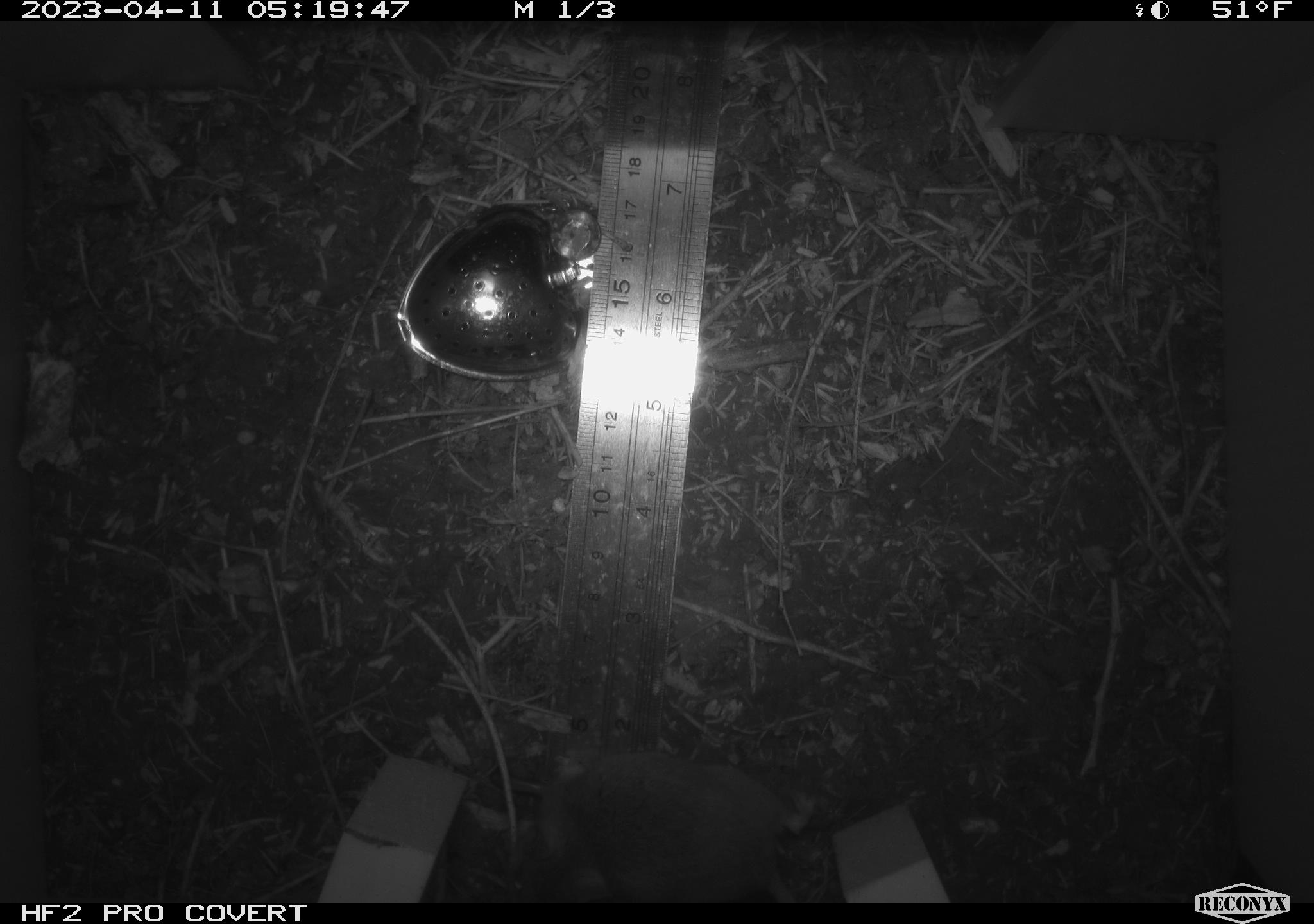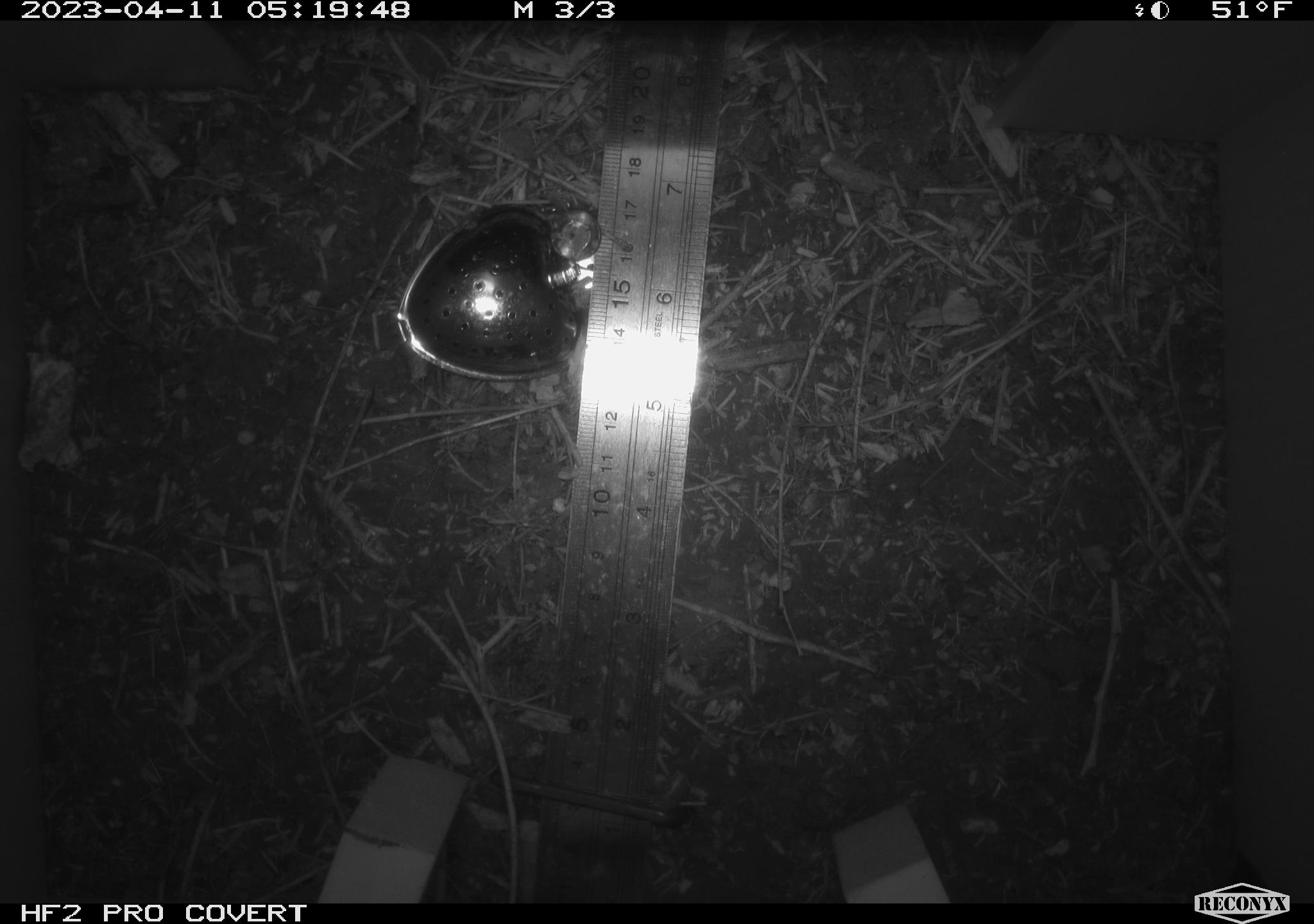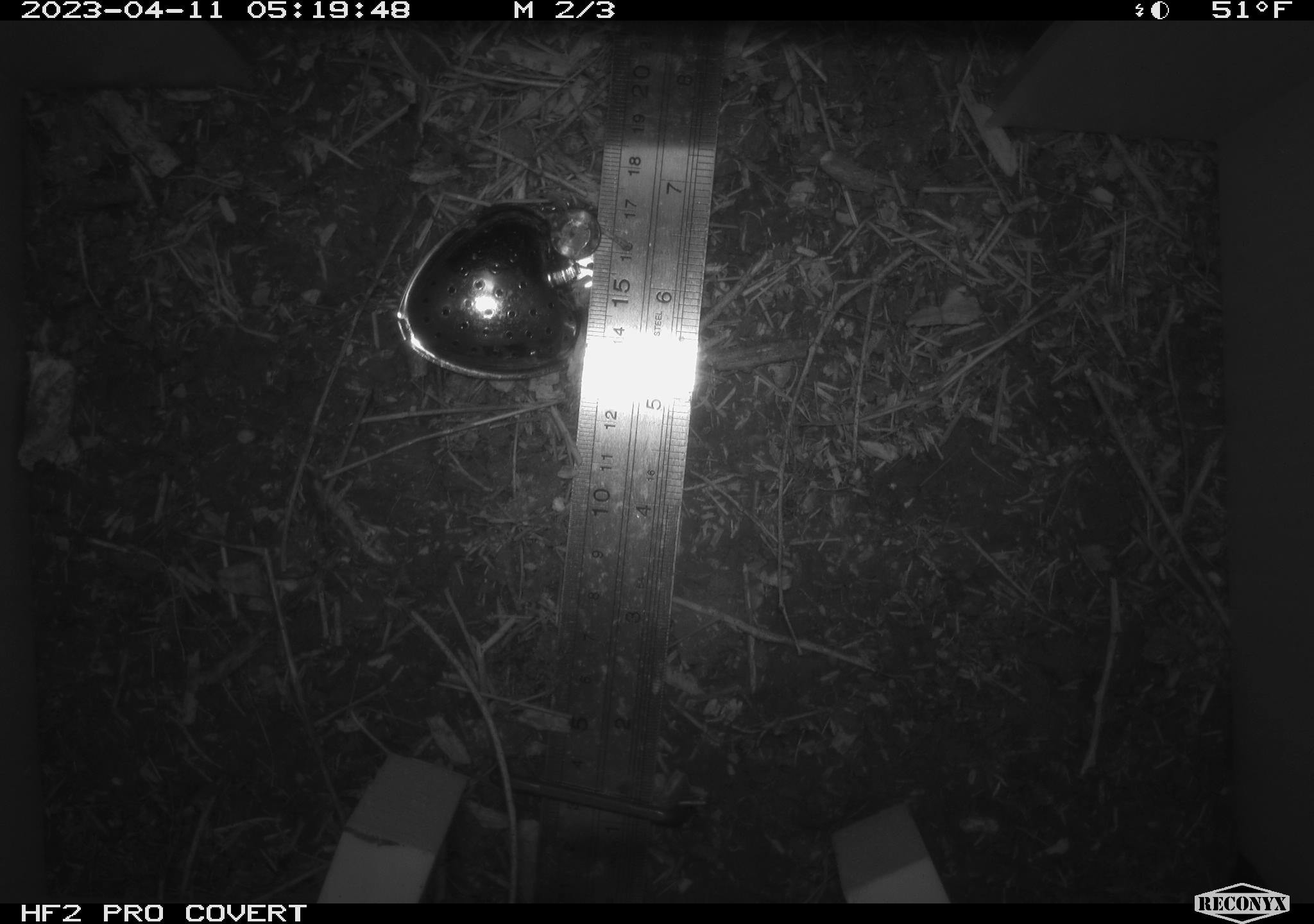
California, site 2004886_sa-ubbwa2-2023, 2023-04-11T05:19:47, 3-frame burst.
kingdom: Animalia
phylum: Chordata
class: Mammalia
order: Rodentia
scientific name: Rodentia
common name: mouse species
Mouse species (Rodentia).